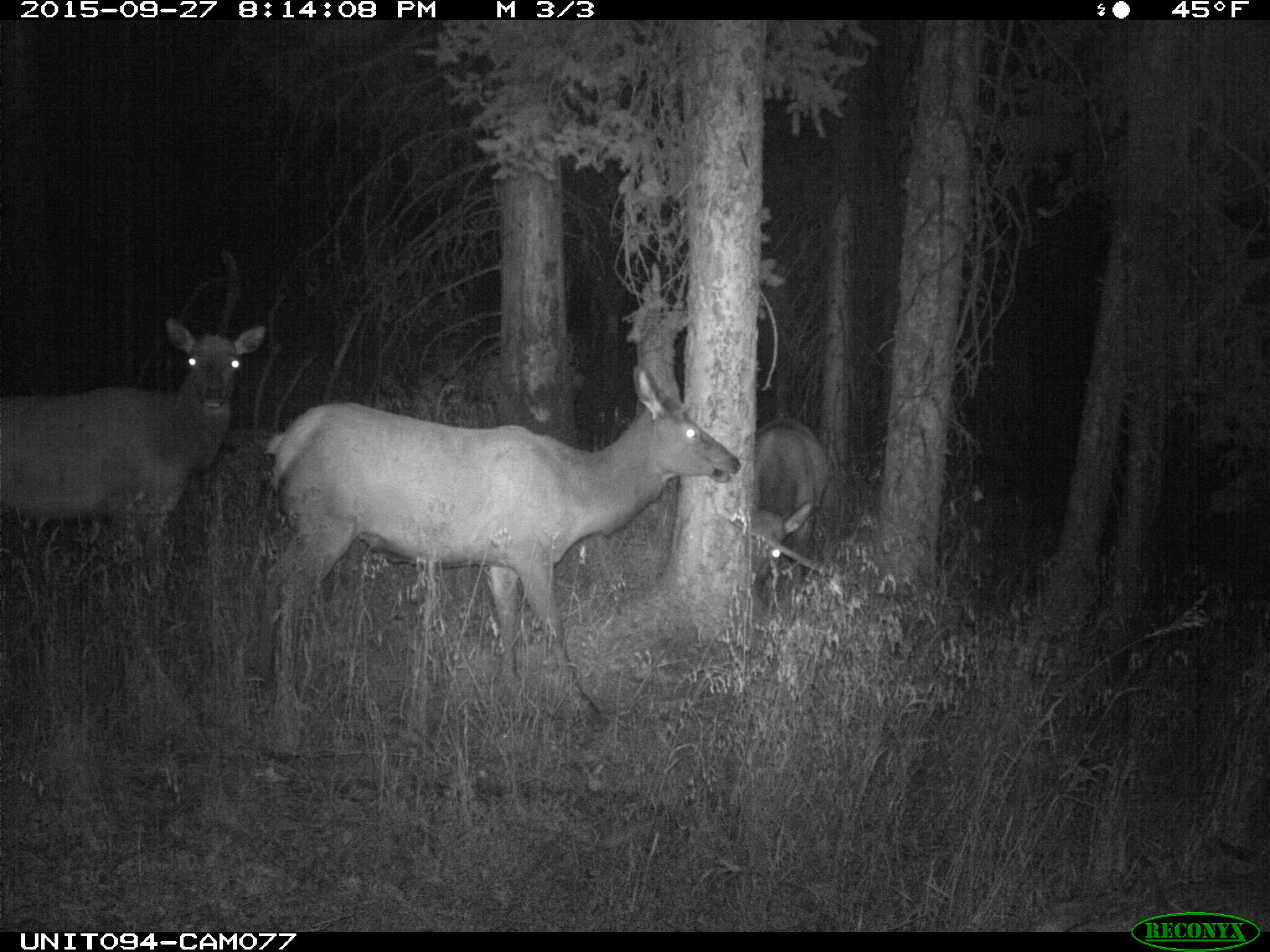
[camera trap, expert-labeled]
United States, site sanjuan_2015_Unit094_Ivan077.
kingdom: Animalia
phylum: Chordata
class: Mammalia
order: Artiodactyla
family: Cervidae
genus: Cervus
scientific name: Cervus elaphus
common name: red deer